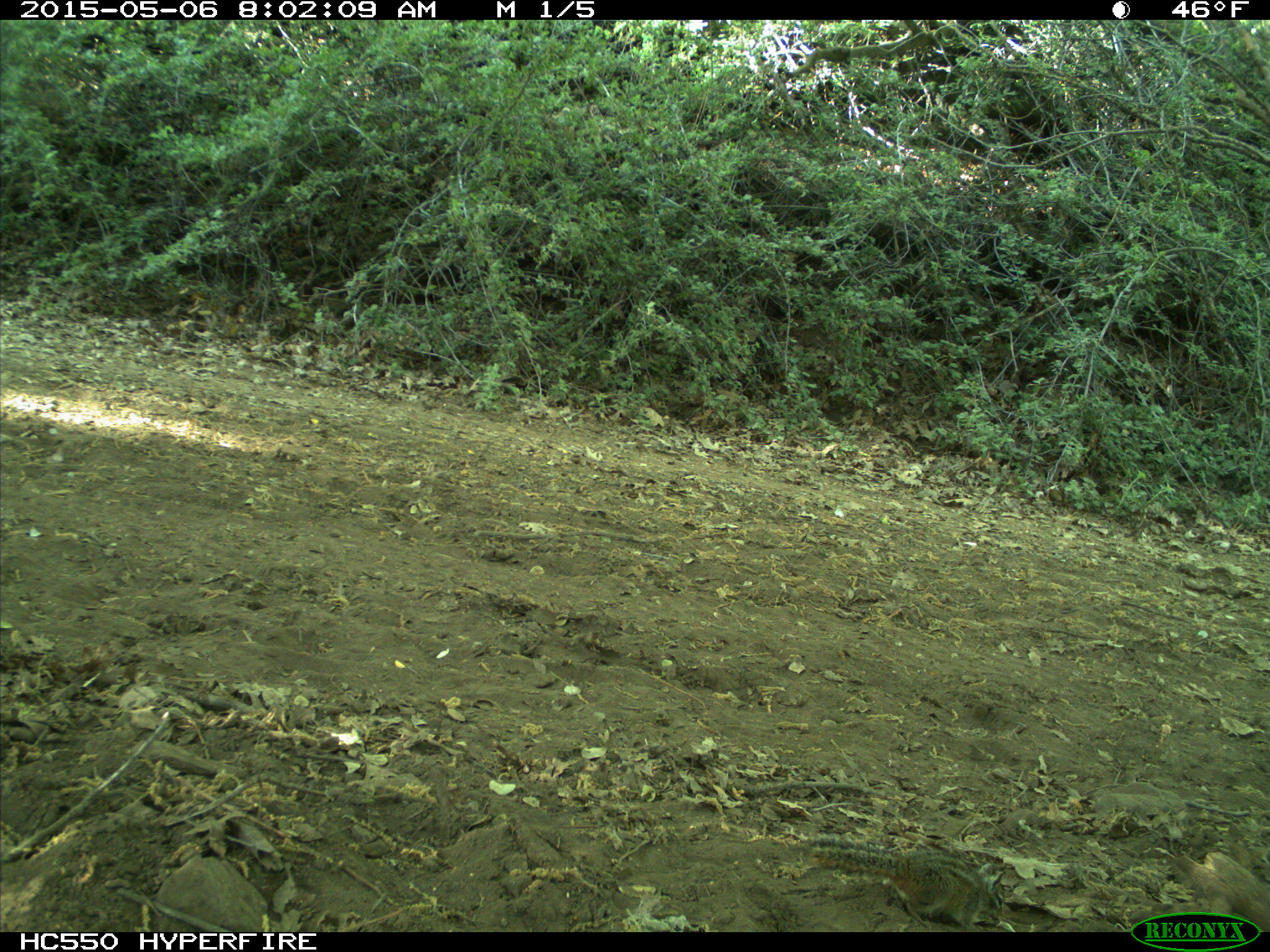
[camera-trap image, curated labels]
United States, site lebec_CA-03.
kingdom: Animalia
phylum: Chordata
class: Mammalia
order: Rodentia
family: Sciuridae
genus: Tamias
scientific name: Tamias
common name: chipmunk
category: unidentified chipmunk